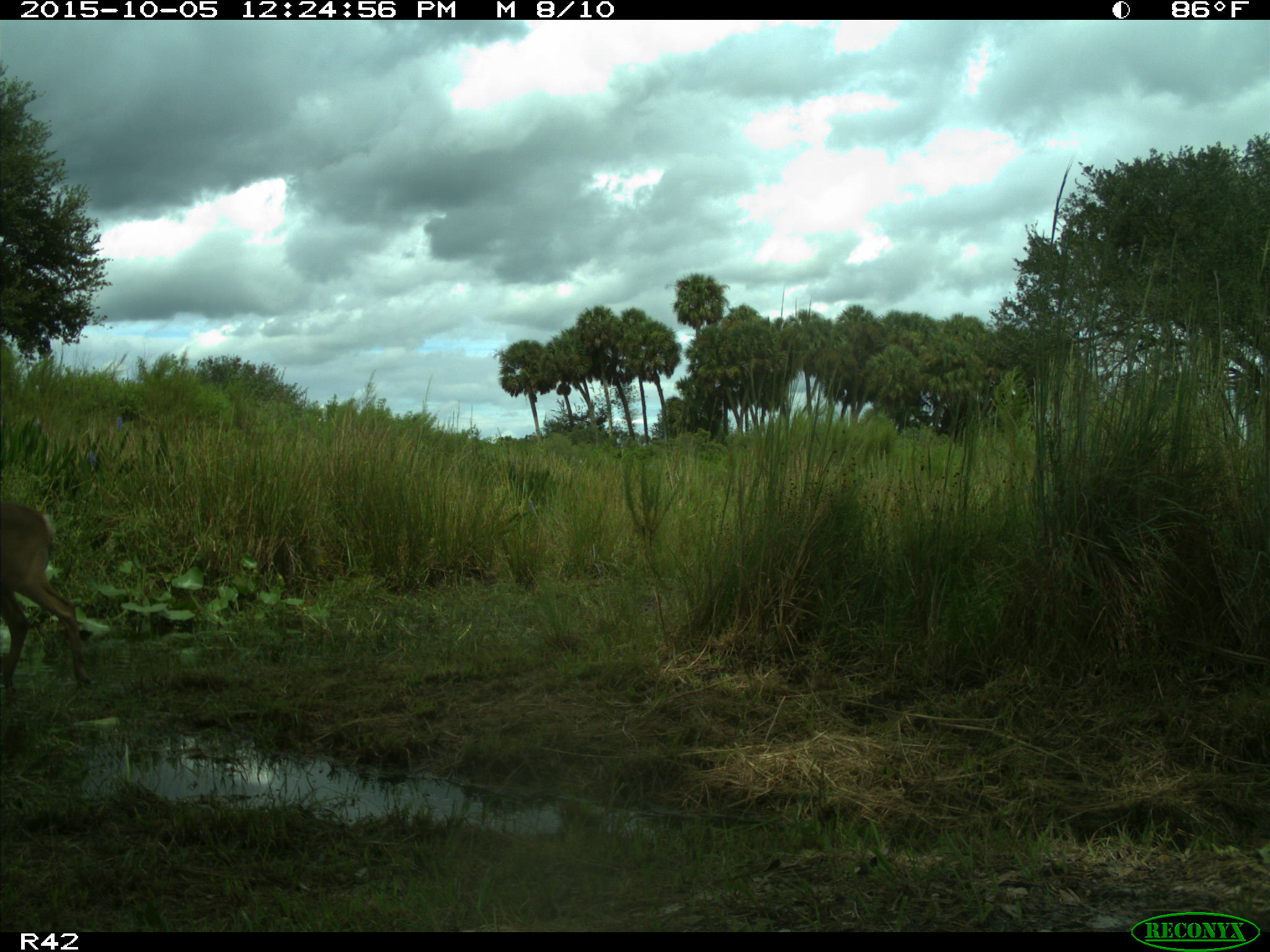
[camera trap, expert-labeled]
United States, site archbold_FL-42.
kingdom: Animalia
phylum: Chordata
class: Mammalia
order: Artiodactyla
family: Cervidae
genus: Odocoileus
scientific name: Odocoileus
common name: deer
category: unidentified deer